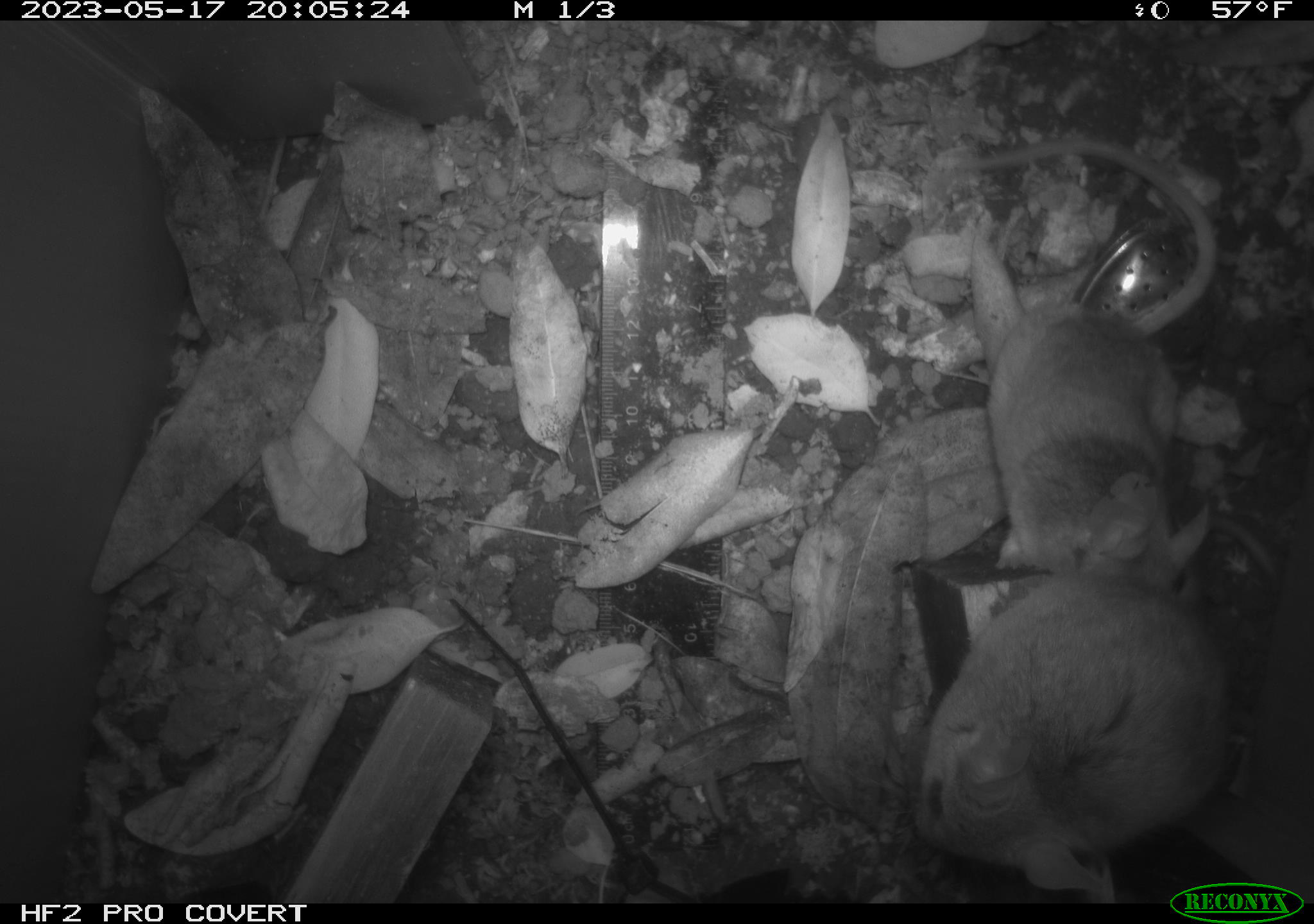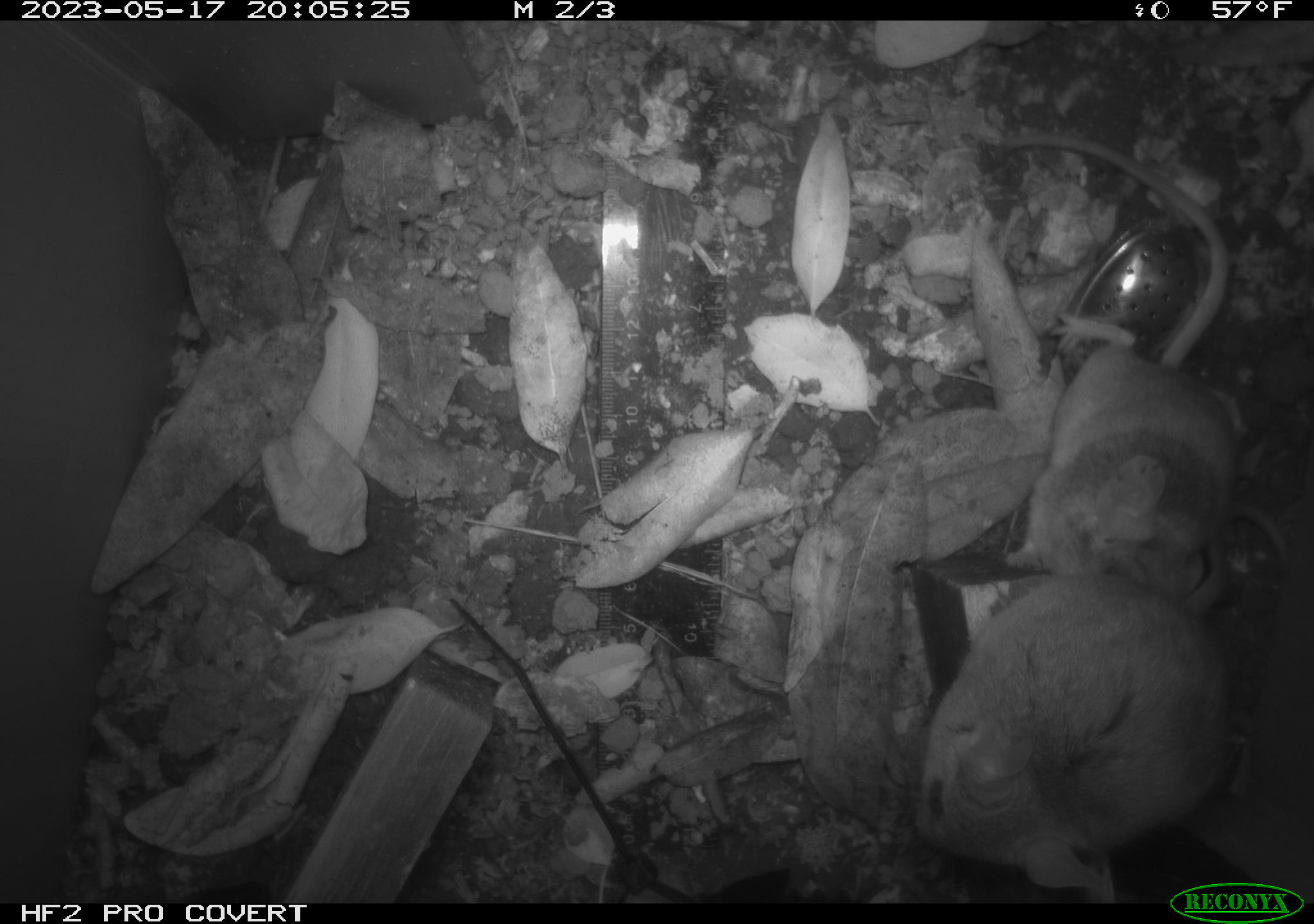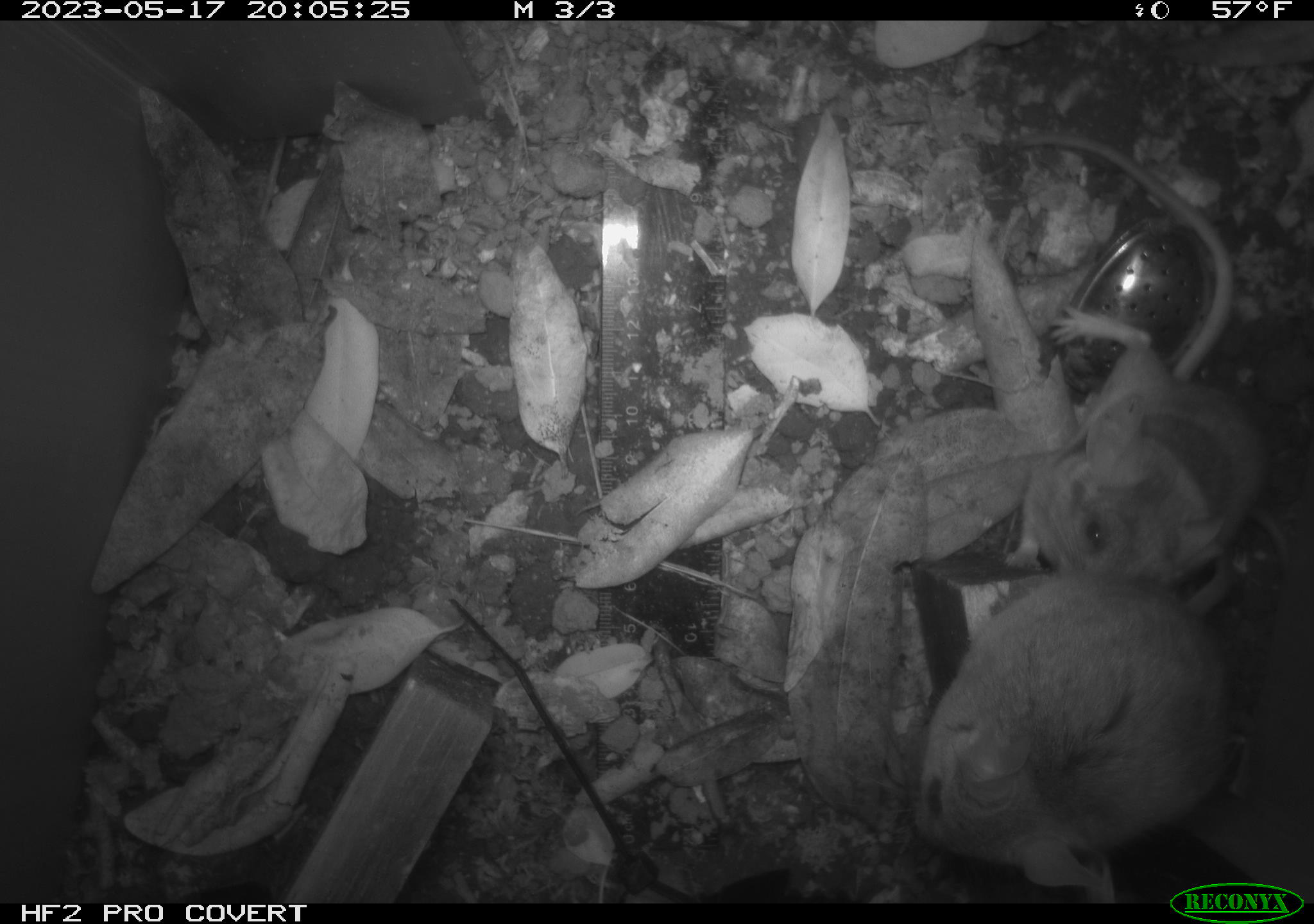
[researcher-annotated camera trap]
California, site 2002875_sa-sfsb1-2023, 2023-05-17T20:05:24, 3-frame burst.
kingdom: Animalia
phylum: Chordata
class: Mammalia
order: Rodentia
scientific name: Rodentia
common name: mouse species